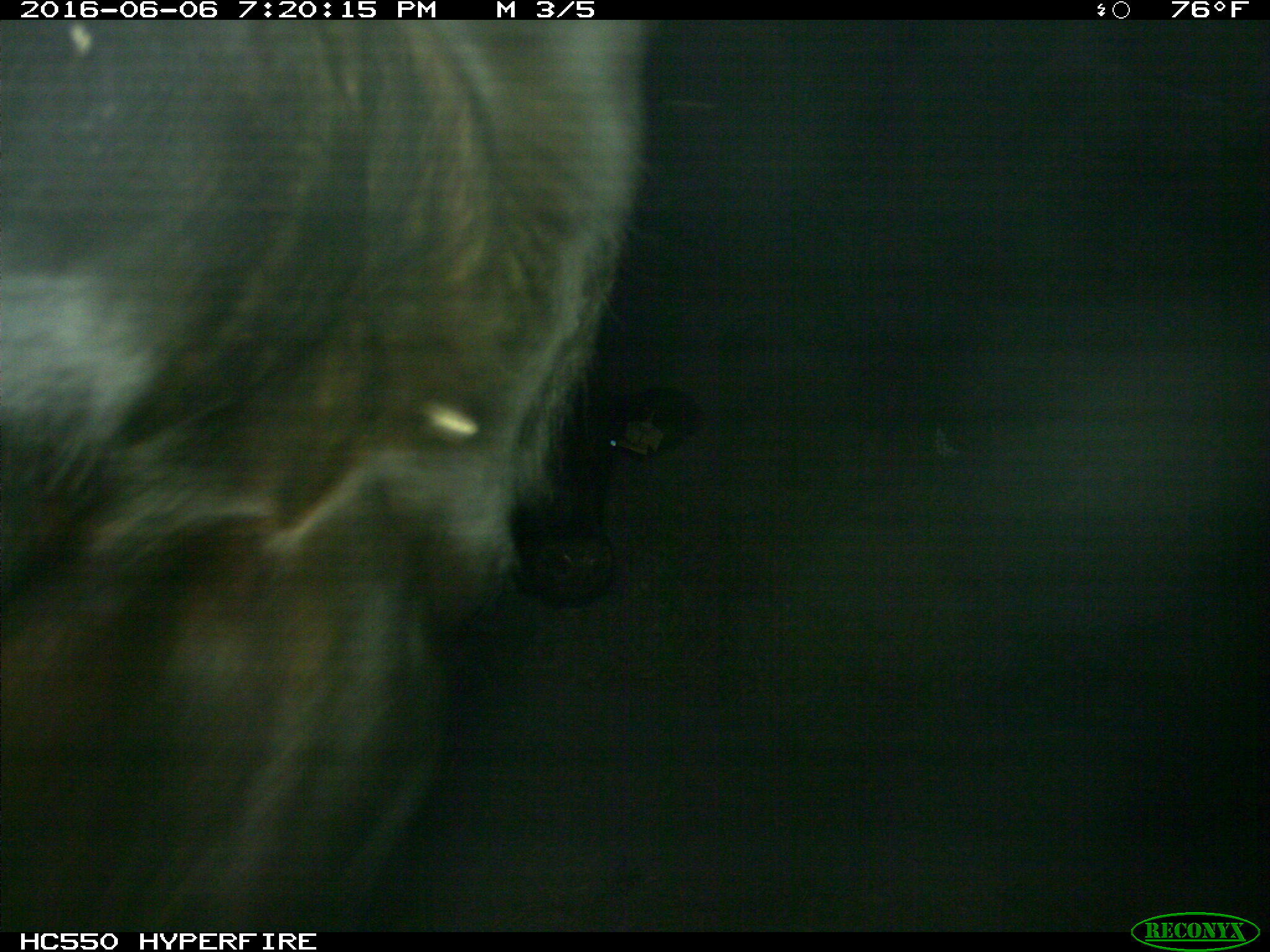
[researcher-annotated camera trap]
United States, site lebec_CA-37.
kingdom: Animalia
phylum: Chordata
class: Mammalia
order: Artiodactyla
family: Bovidae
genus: Bos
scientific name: Bos taurus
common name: domestic cow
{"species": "Bos taurus (domestic cow)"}